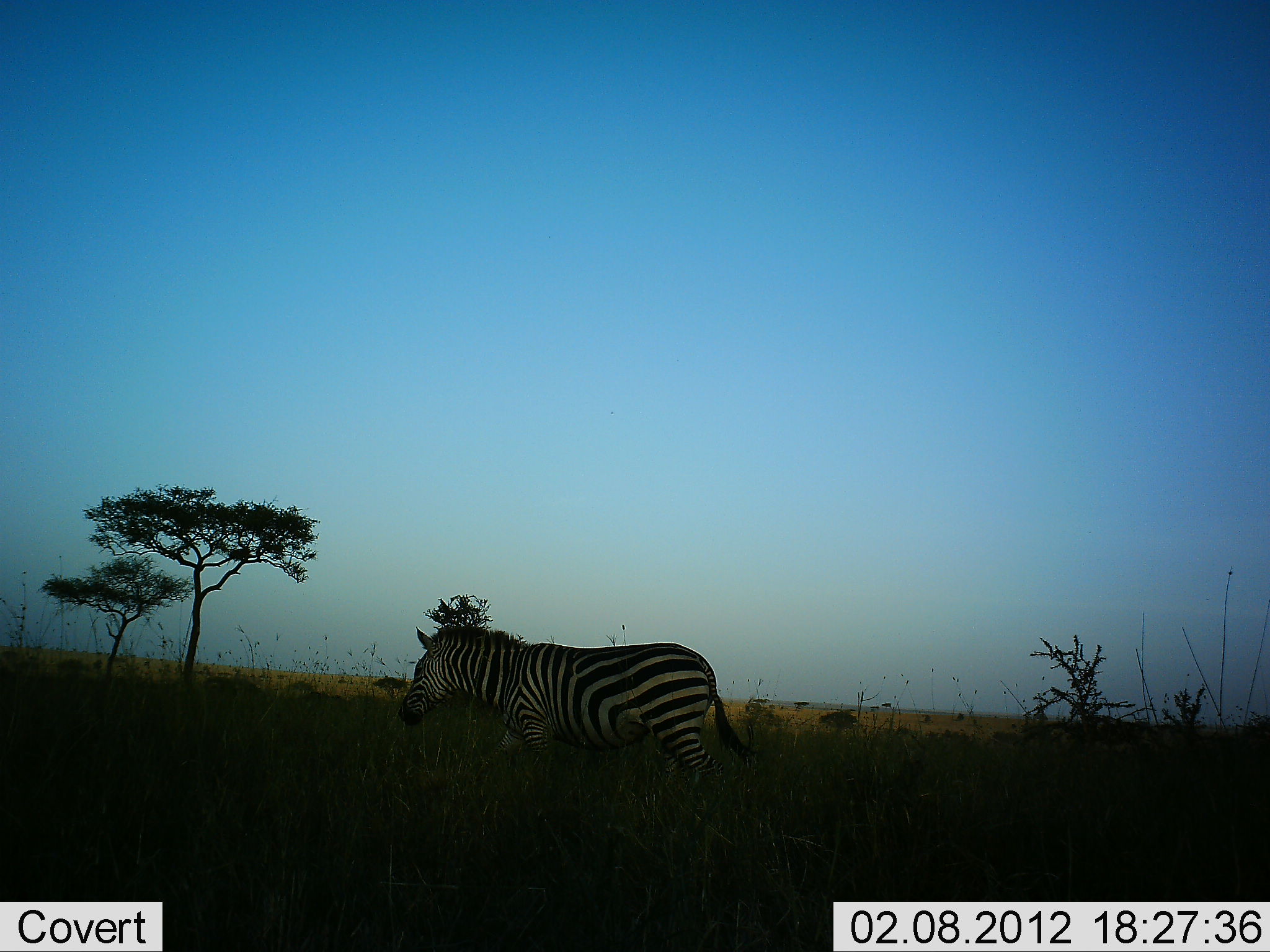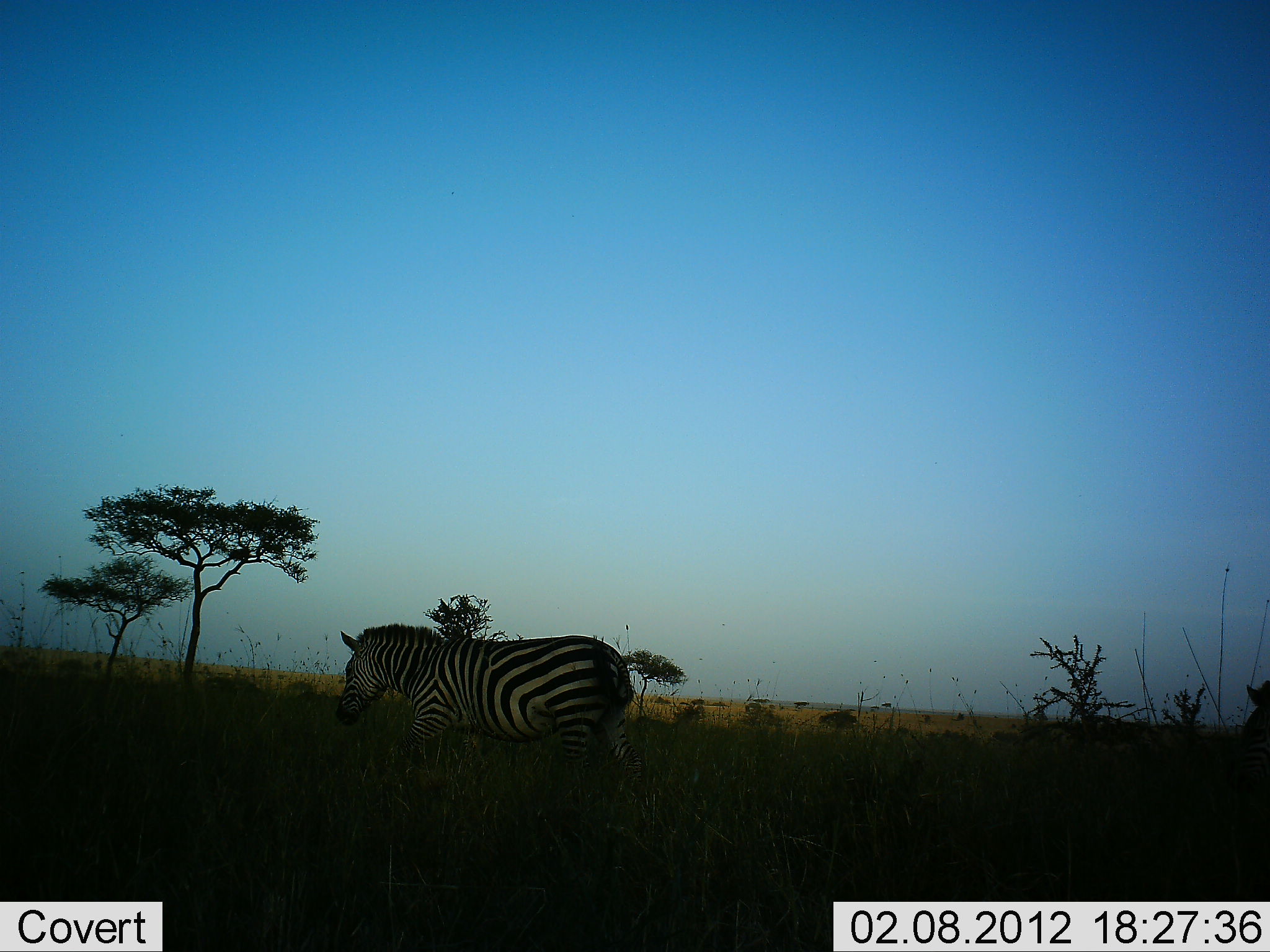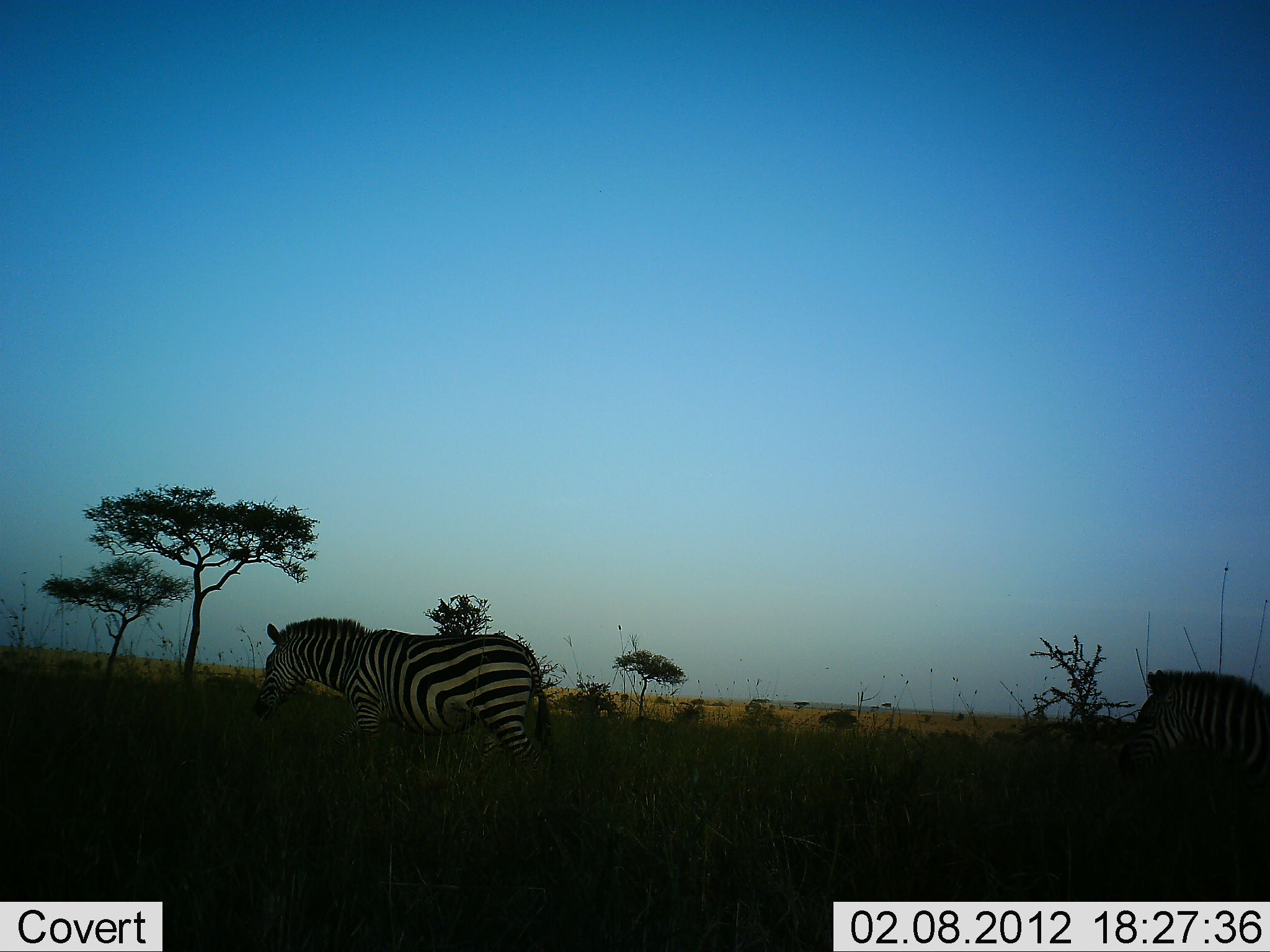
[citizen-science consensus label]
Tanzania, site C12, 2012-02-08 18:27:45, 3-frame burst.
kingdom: Animalia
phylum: Chordata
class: Mammalia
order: Perissodactyla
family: Equidae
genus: Equus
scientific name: Equus quagga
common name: plains zebra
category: zebra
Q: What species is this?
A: Zebra (plains zebra) (Equus quagga).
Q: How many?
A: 2.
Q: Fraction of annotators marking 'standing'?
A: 0%.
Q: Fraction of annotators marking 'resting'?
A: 0%.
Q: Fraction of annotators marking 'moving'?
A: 100%.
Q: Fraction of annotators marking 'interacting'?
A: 0%.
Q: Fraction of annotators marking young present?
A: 0%.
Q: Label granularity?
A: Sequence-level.